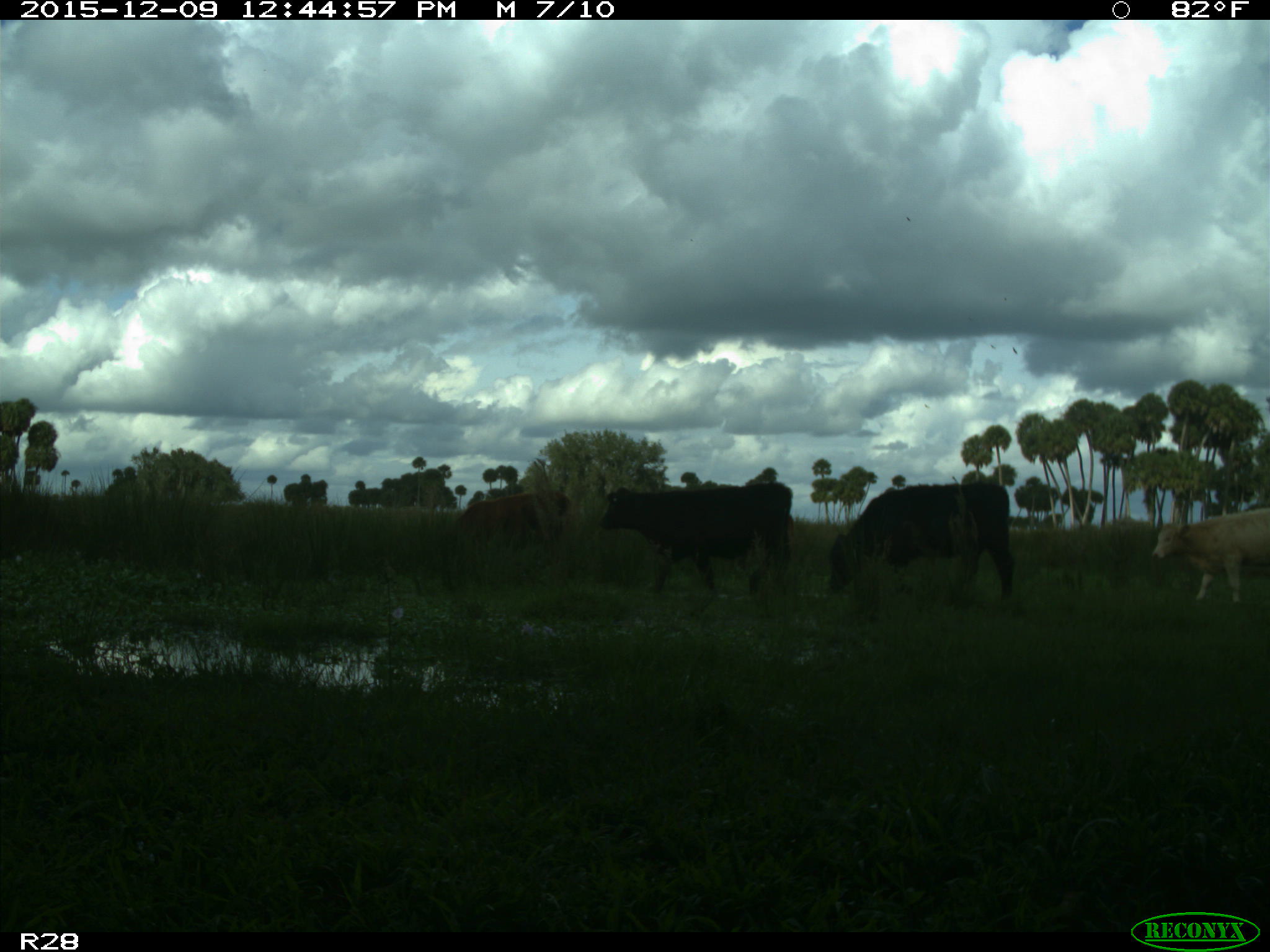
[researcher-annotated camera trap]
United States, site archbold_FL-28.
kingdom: Animalia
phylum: Chordata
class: Mammalia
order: Artiodactyla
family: Bovidae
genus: Bos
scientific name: Bos taurus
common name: domestic cow